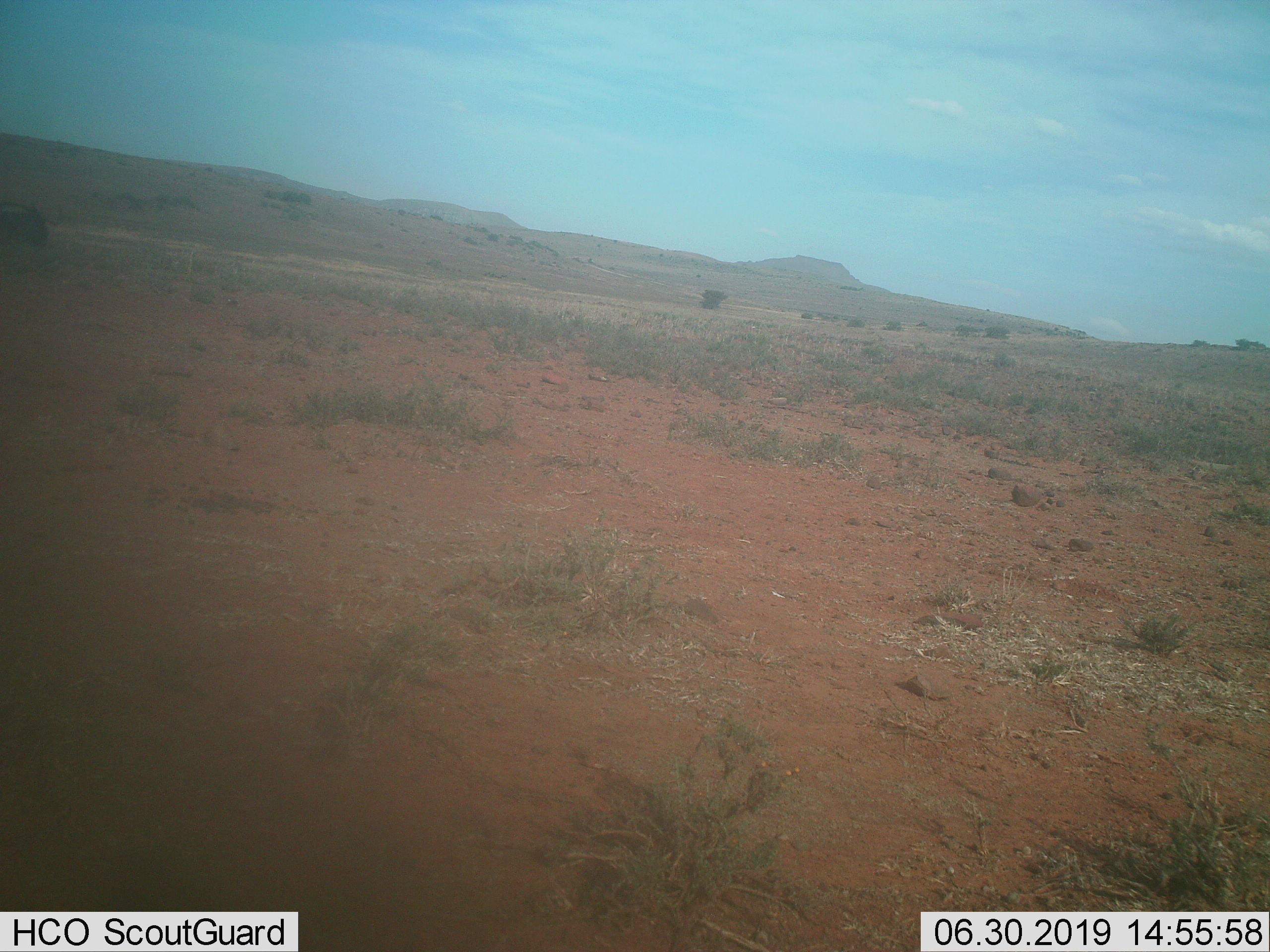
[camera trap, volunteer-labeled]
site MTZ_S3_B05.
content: unidentified animal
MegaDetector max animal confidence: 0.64